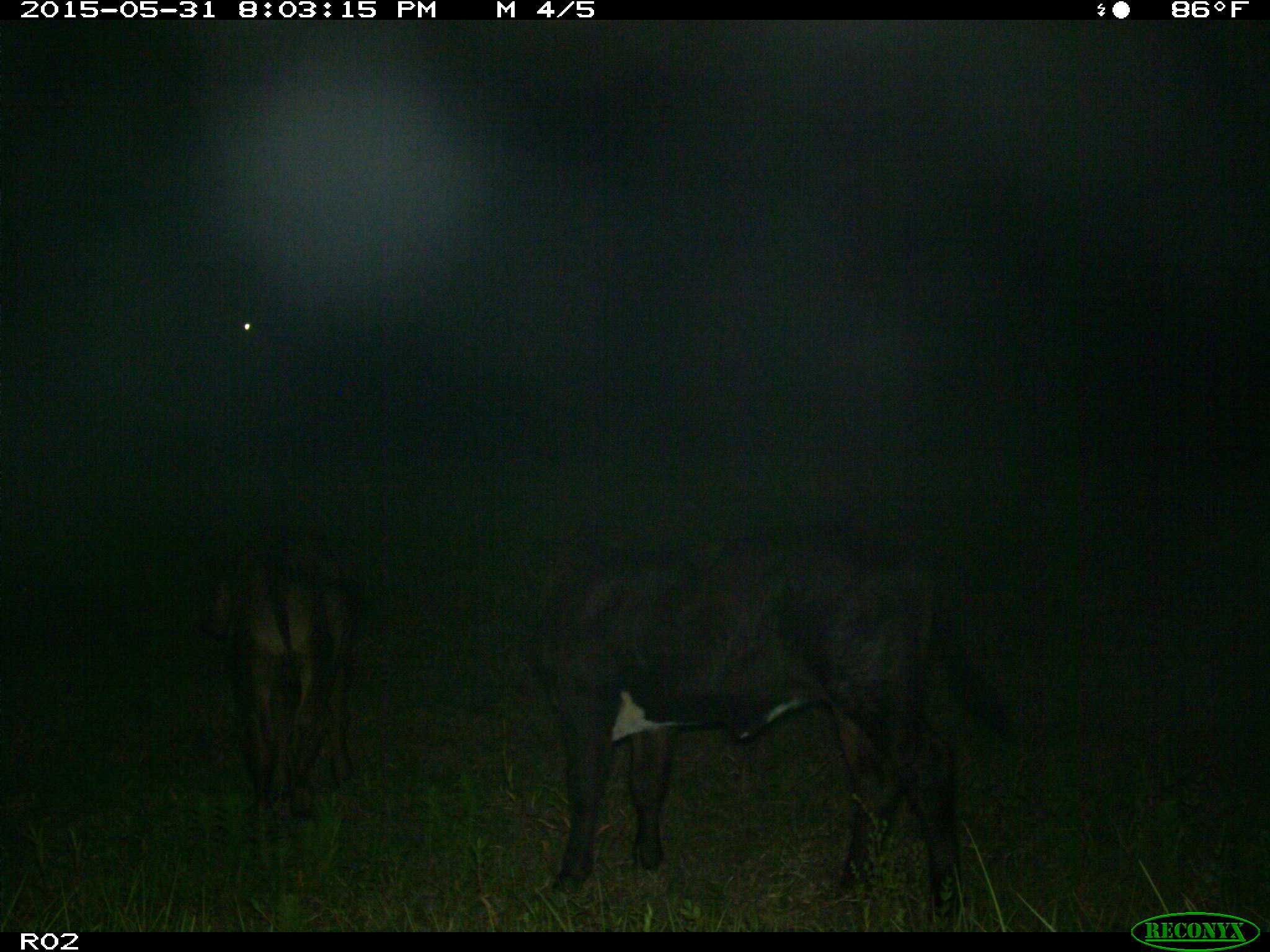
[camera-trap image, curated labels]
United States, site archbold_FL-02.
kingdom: Animalia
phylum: Chordata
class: Mammalia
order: Artiodactyla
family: Bovidae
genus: Bos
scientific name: Bos taurus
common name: domestic cow